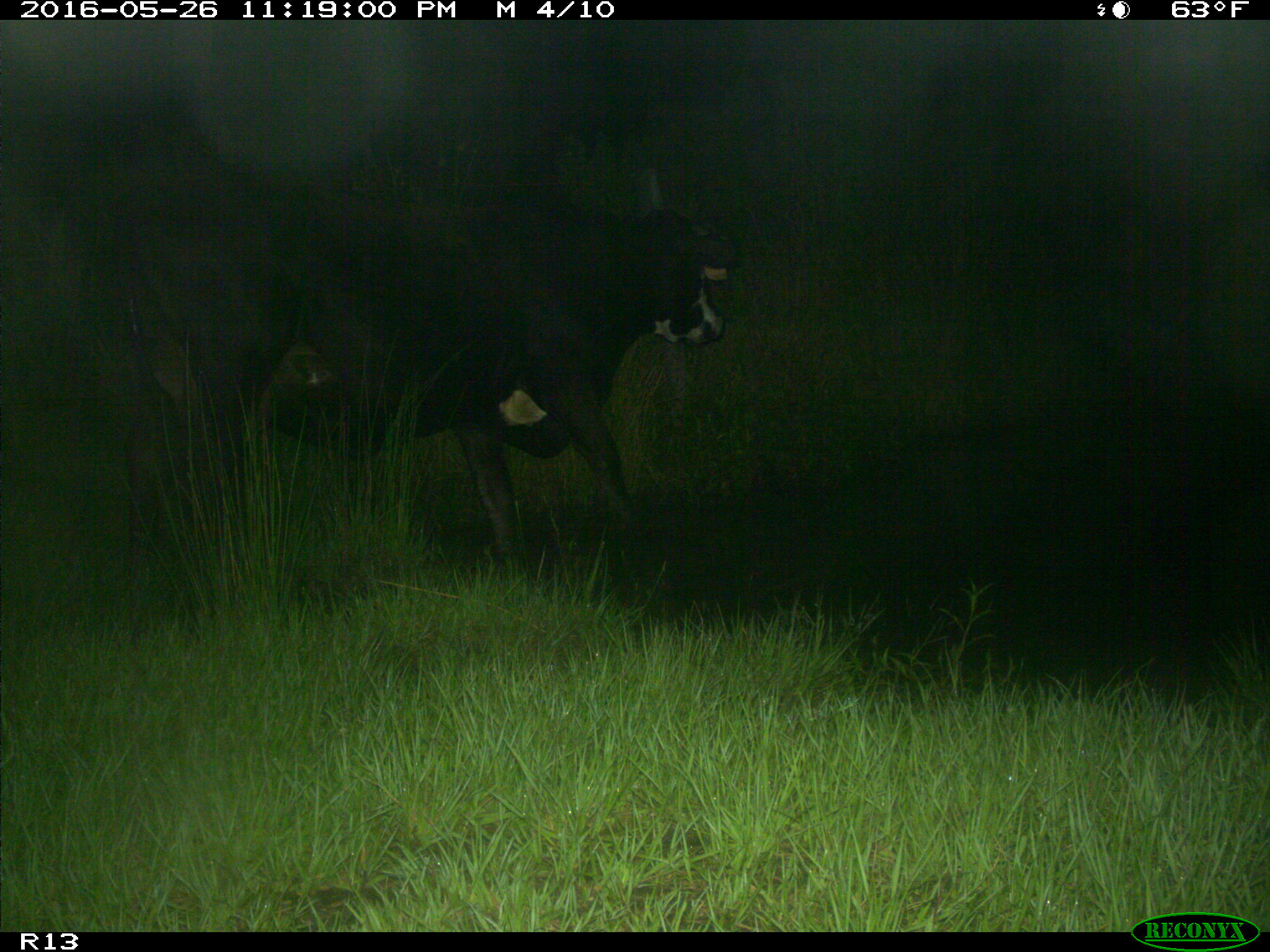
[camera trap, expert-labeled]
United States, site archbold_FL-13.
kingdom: Animalia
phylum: Chordata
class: Mammalia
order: Artiodactyla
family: Bovidae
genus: Bos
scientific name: Bos taurus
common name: domestic cow